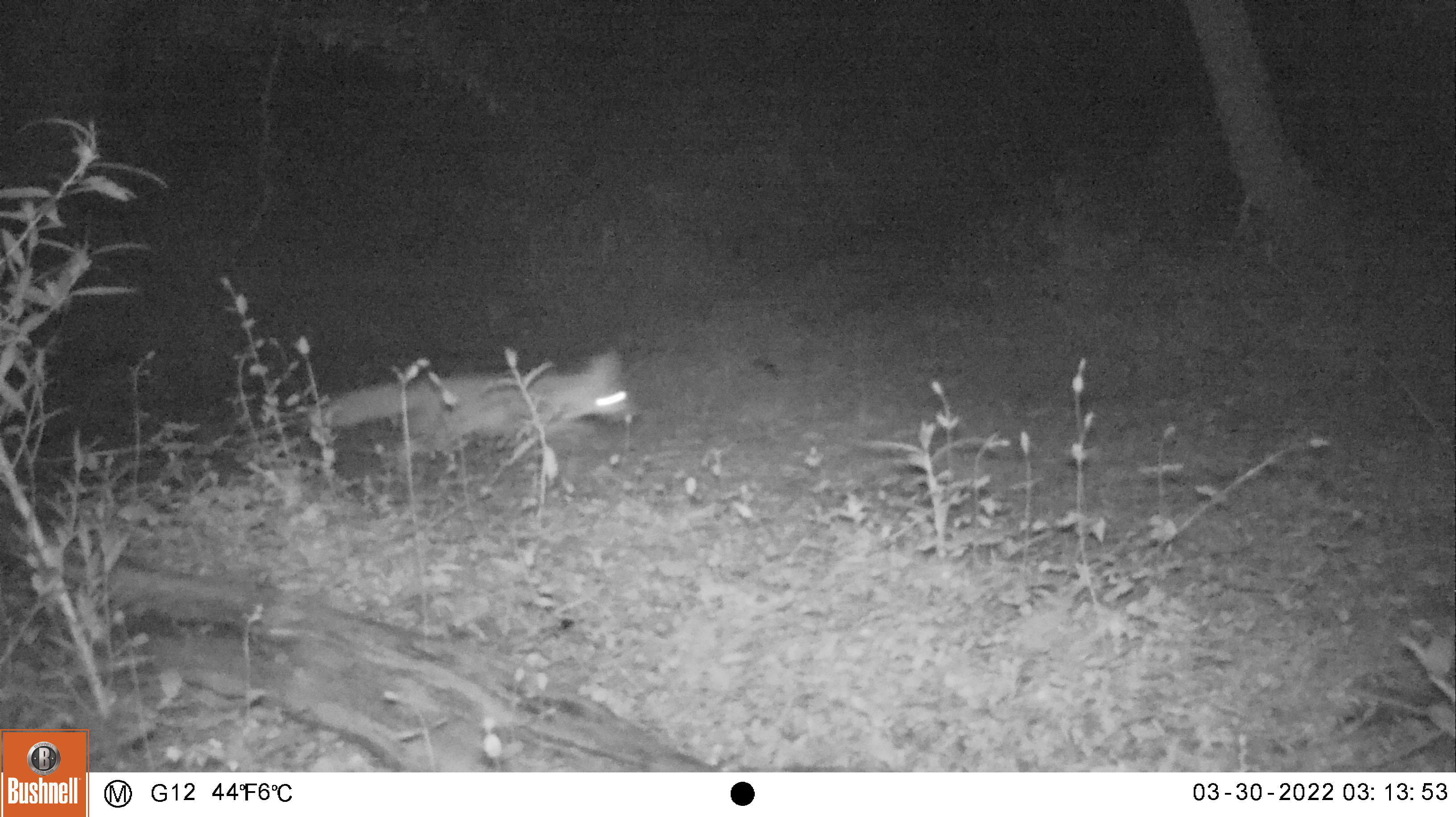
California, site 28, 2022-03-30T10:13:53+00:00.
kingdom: Animalia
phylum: Chordata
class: Mammalia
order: Carnivora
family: Canidae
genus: Urocyon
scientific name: Urocyon cinereoargenteus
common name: gray fox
Gray fox (Urocyon cinereoargenteus).